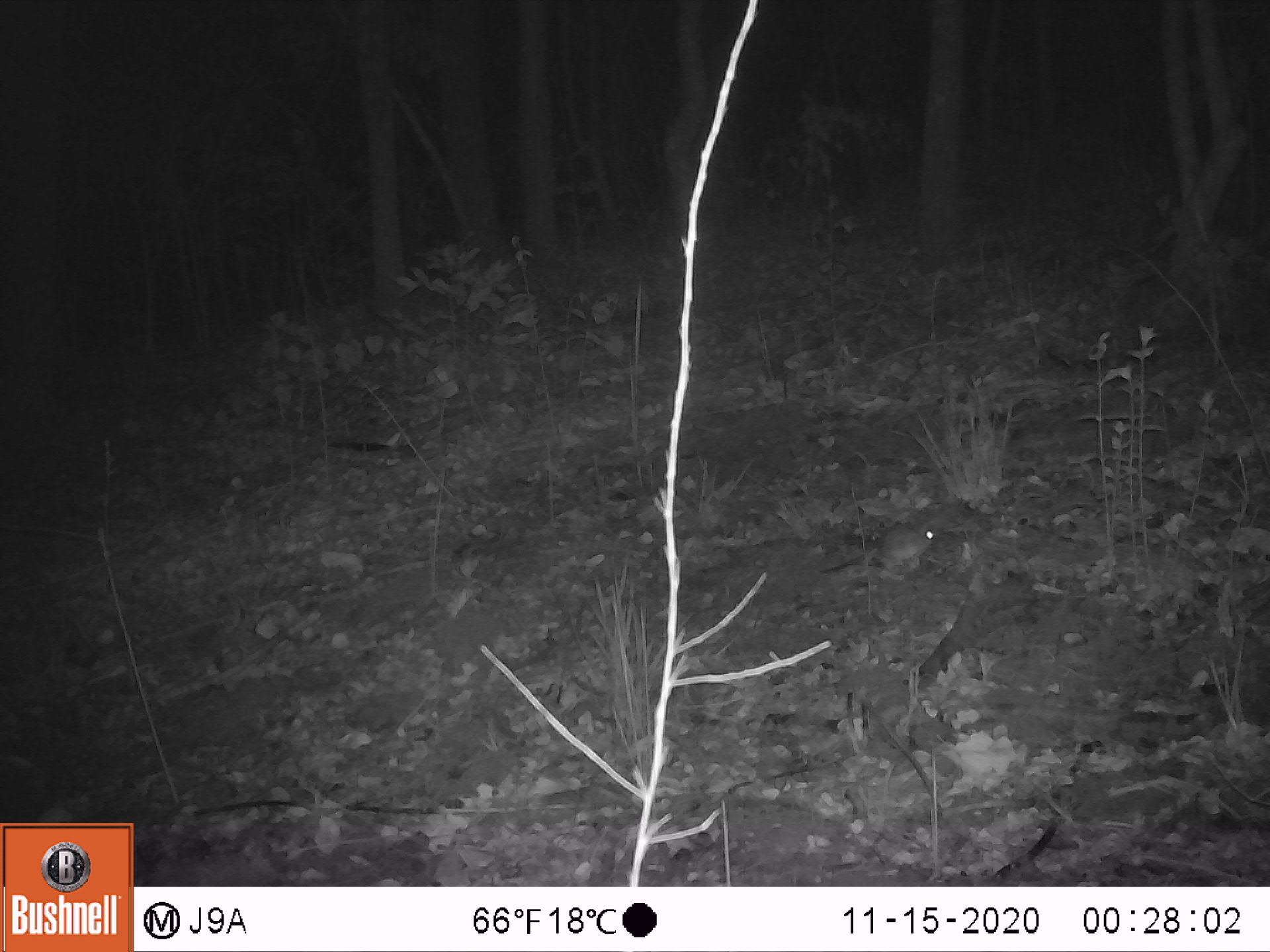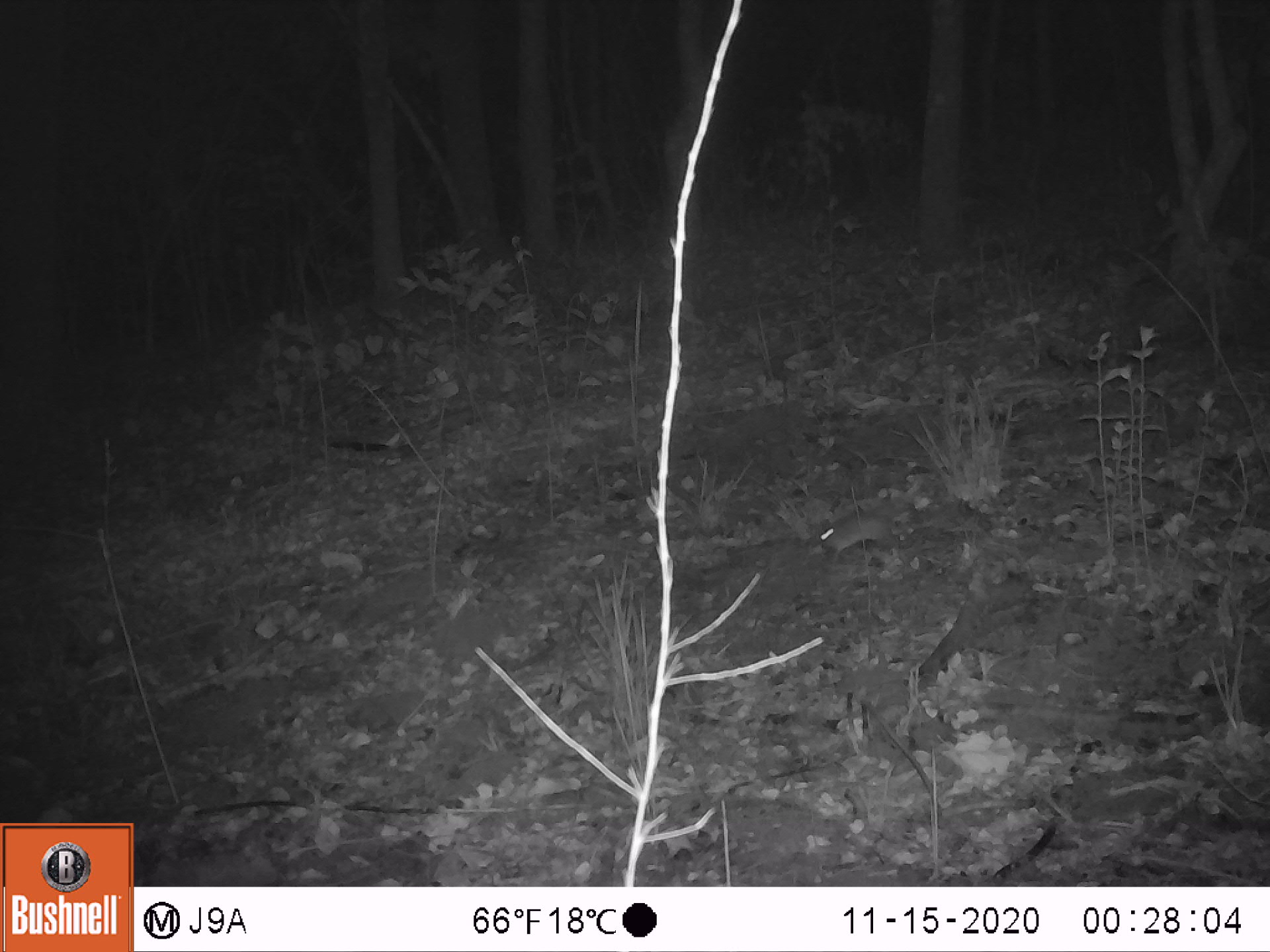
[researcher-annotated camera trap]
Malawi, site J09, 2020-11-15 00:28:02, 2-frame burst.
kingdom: Animalia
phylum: Chordata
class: Mammalia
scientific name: Mammalia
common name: small mammal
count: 1